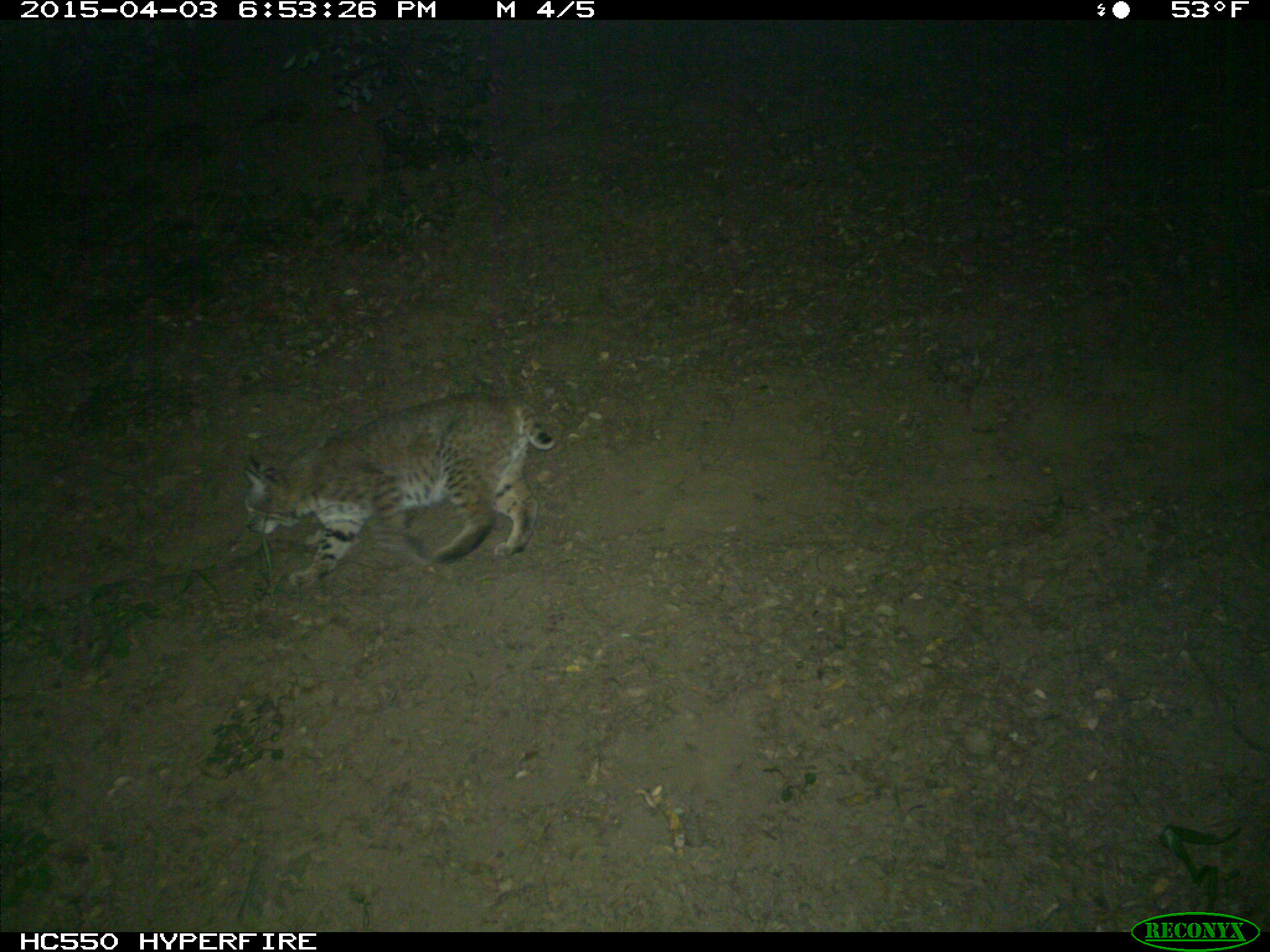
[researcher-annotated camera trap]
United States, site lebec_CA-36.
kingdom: Animalia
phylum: Chordata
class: Mammalia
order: Carnivora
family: Felidae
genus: Lynx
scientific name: Lynx rufus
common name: bobcat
Lynx rufus (bobcat).